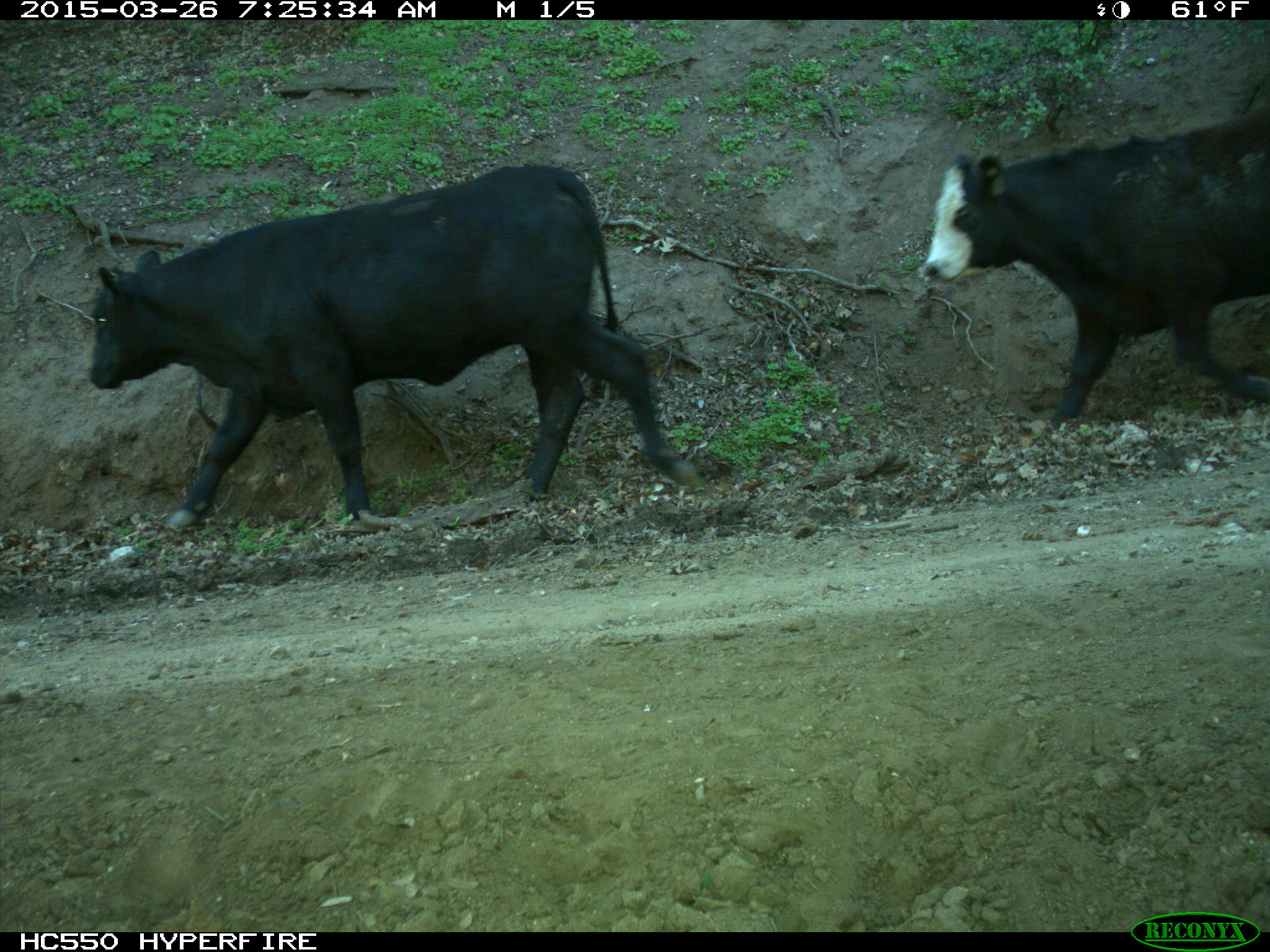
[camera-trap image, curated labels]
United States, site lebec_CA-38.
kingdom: Animalia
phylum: Chordata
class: Mammalia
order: Artiodactyla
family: Bovidae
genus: Bos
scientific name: Bos taurus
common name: domestic cow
Bos taurus (domestic cow).